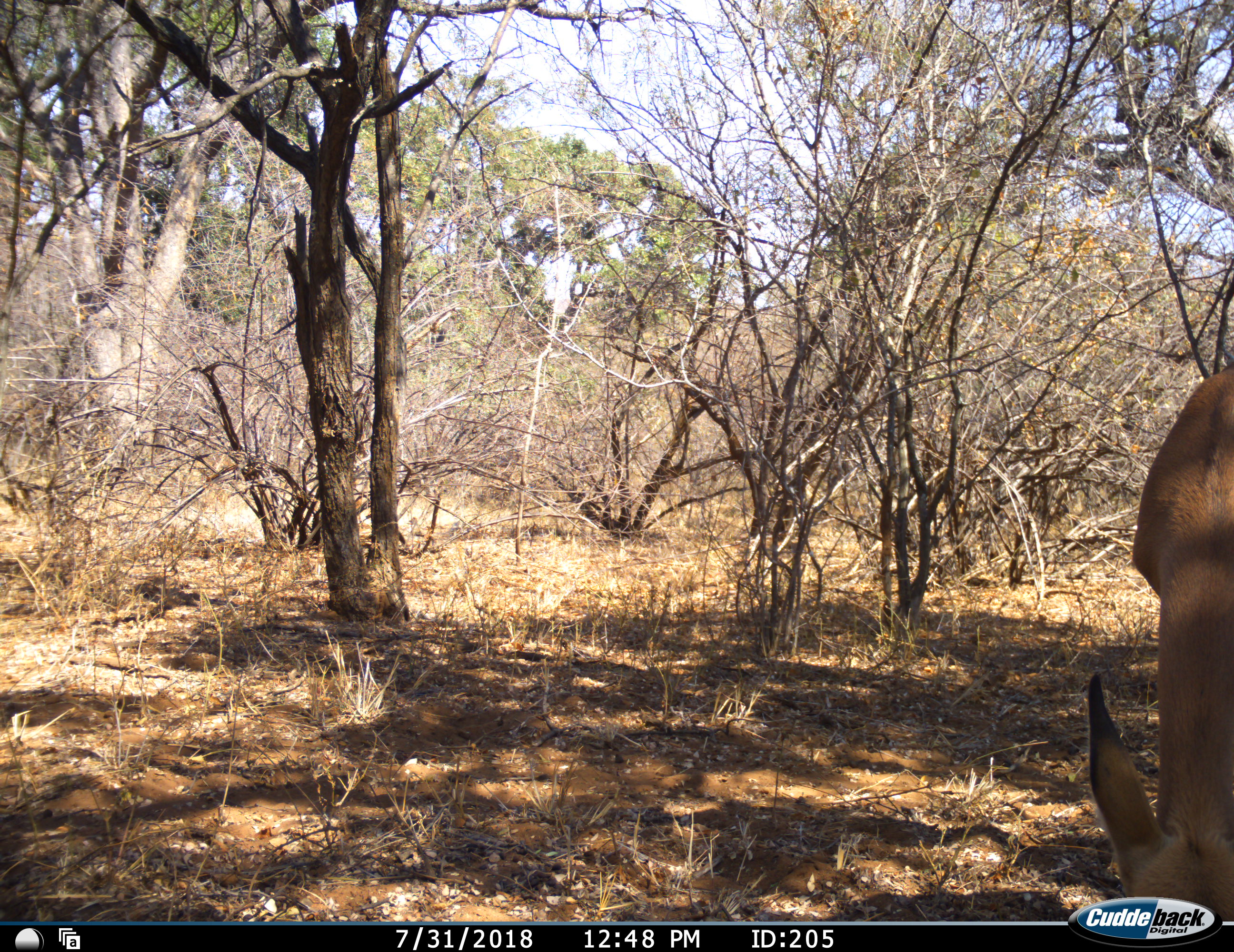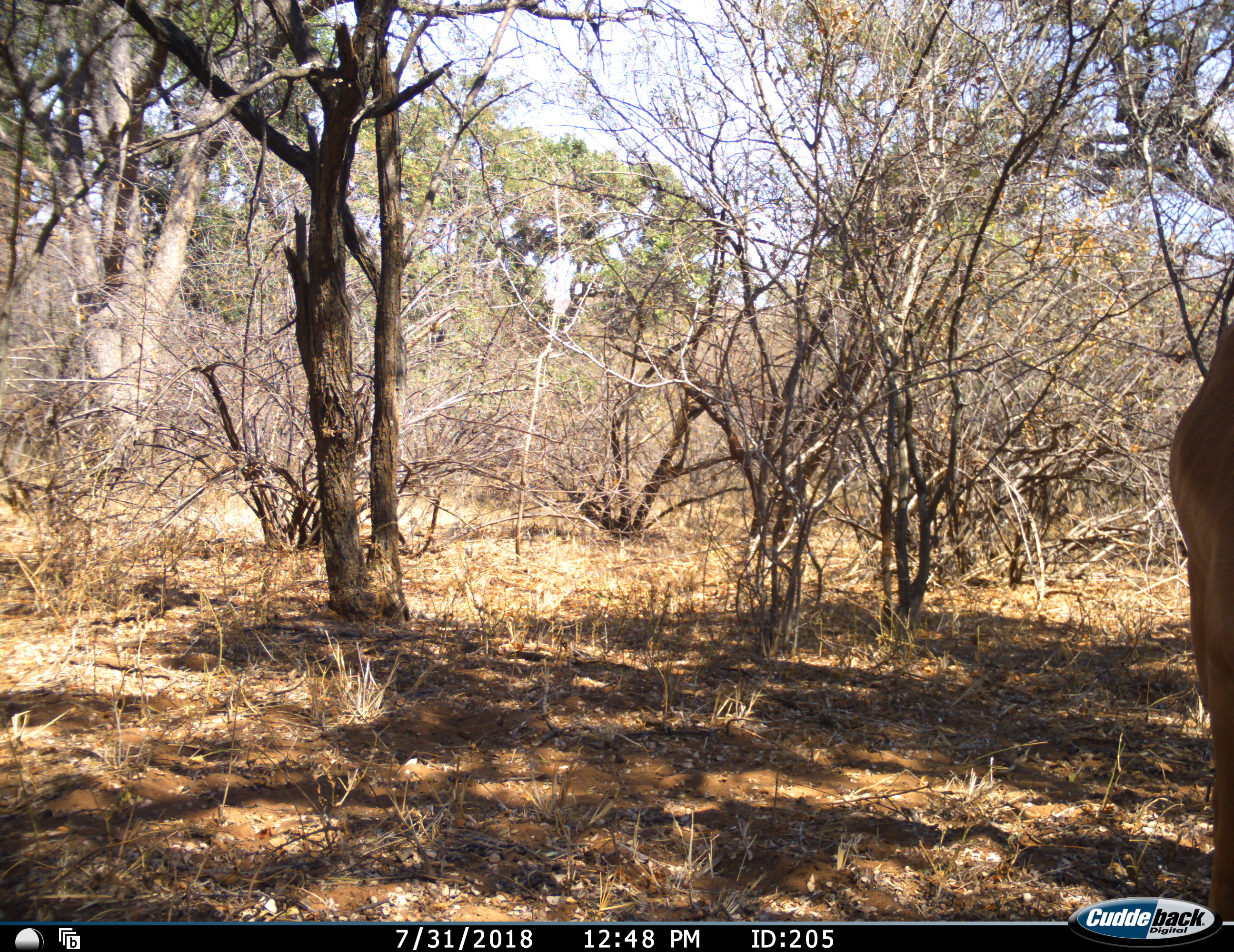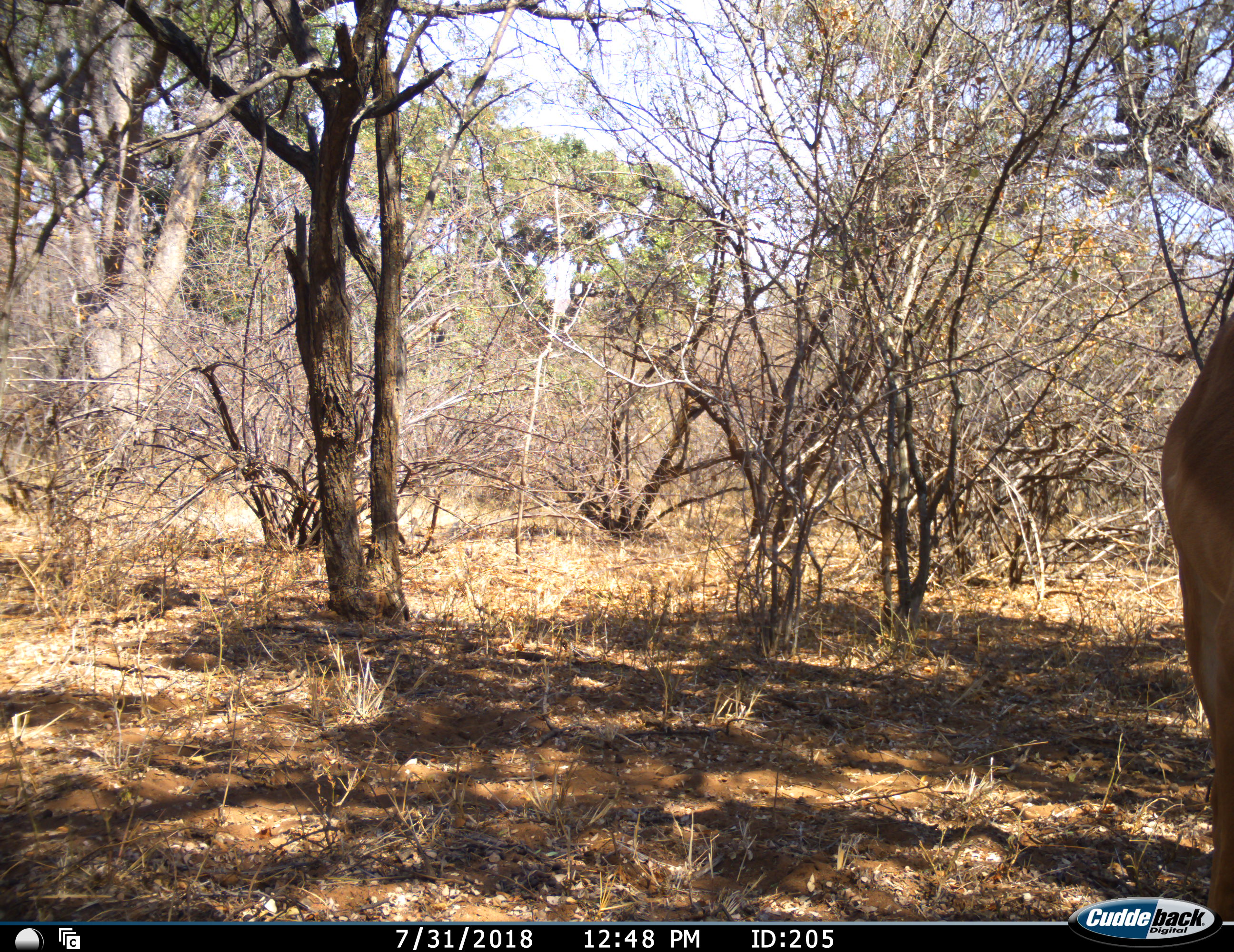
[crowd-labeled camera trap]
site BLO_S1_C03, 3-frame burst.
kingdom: Animalia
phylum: Chordata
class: Mammalia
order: Artiodactyla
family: Bovidae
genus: Aepyceros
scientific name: Aepyceros melampus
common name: impala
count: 1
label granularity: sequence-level